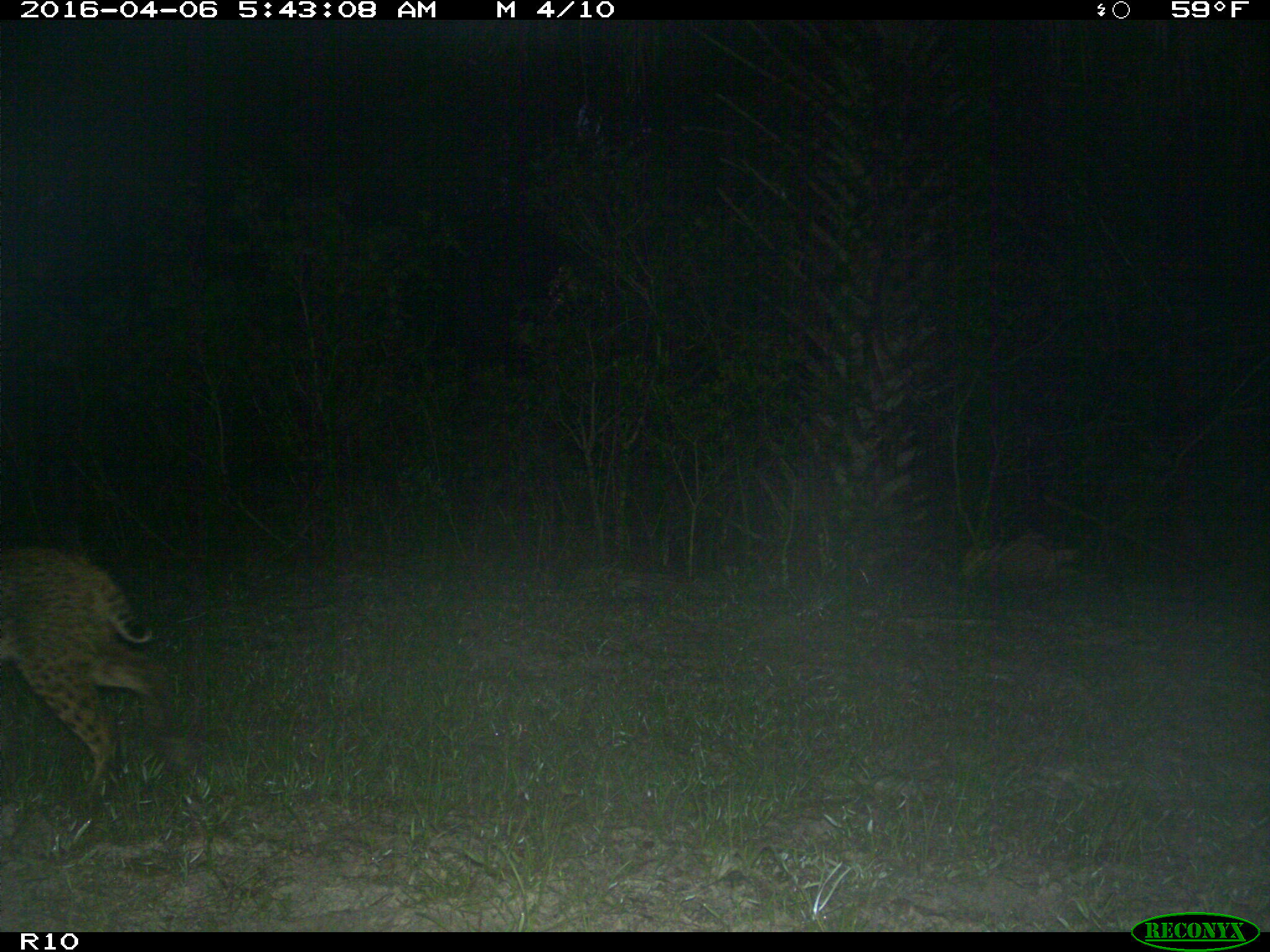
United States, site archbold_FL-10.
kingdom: Animalia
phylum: Chordata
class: Mammalia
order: Carnivora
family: Felidae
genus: Lynx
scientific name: Lynx rufus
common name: bobcat